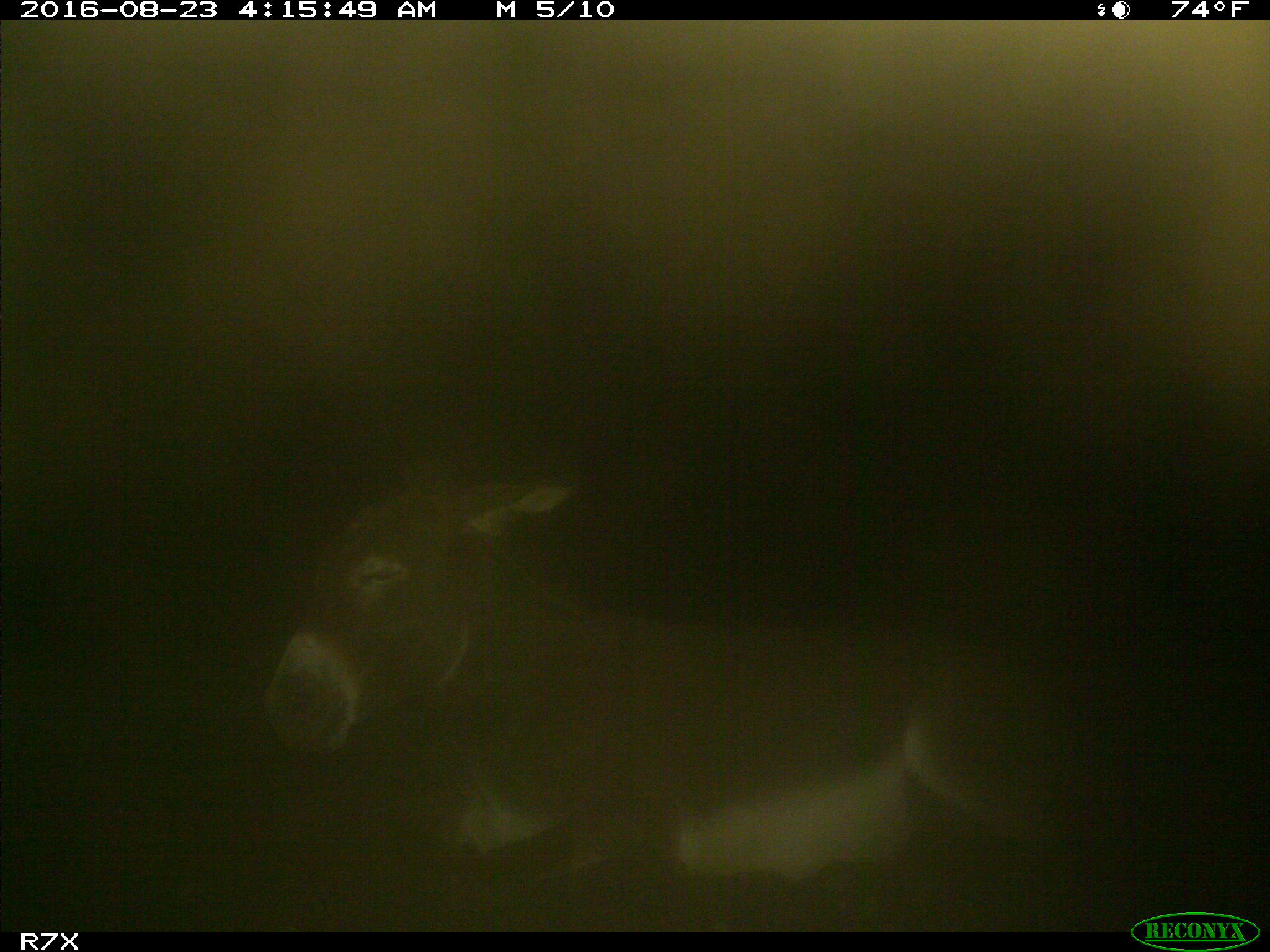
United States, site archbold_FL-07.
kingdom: Animalia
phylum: Chordata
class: Mammalia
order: Perissodactyla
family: Equidae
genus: Equus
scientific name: Equus africanus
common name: african wild ass